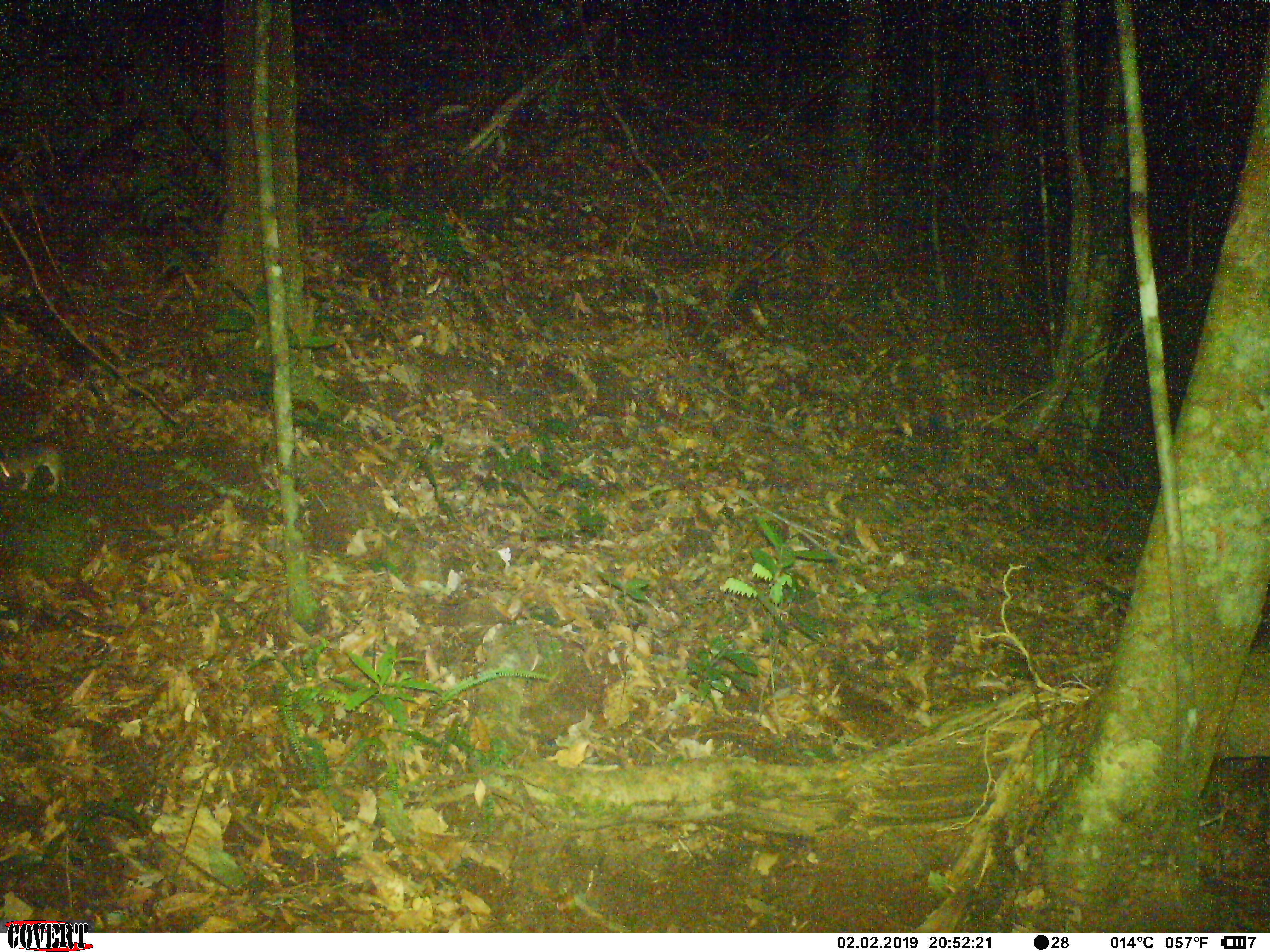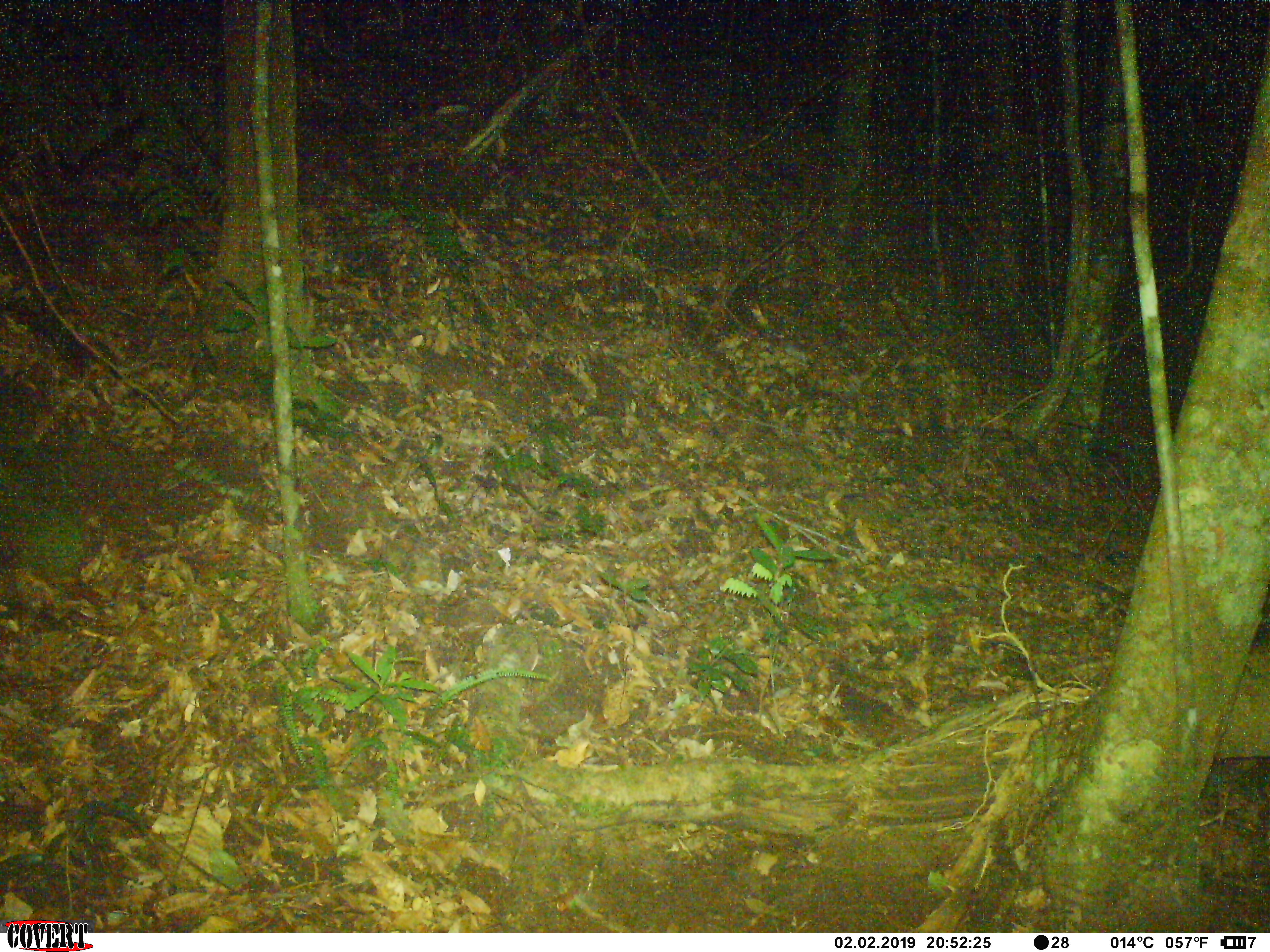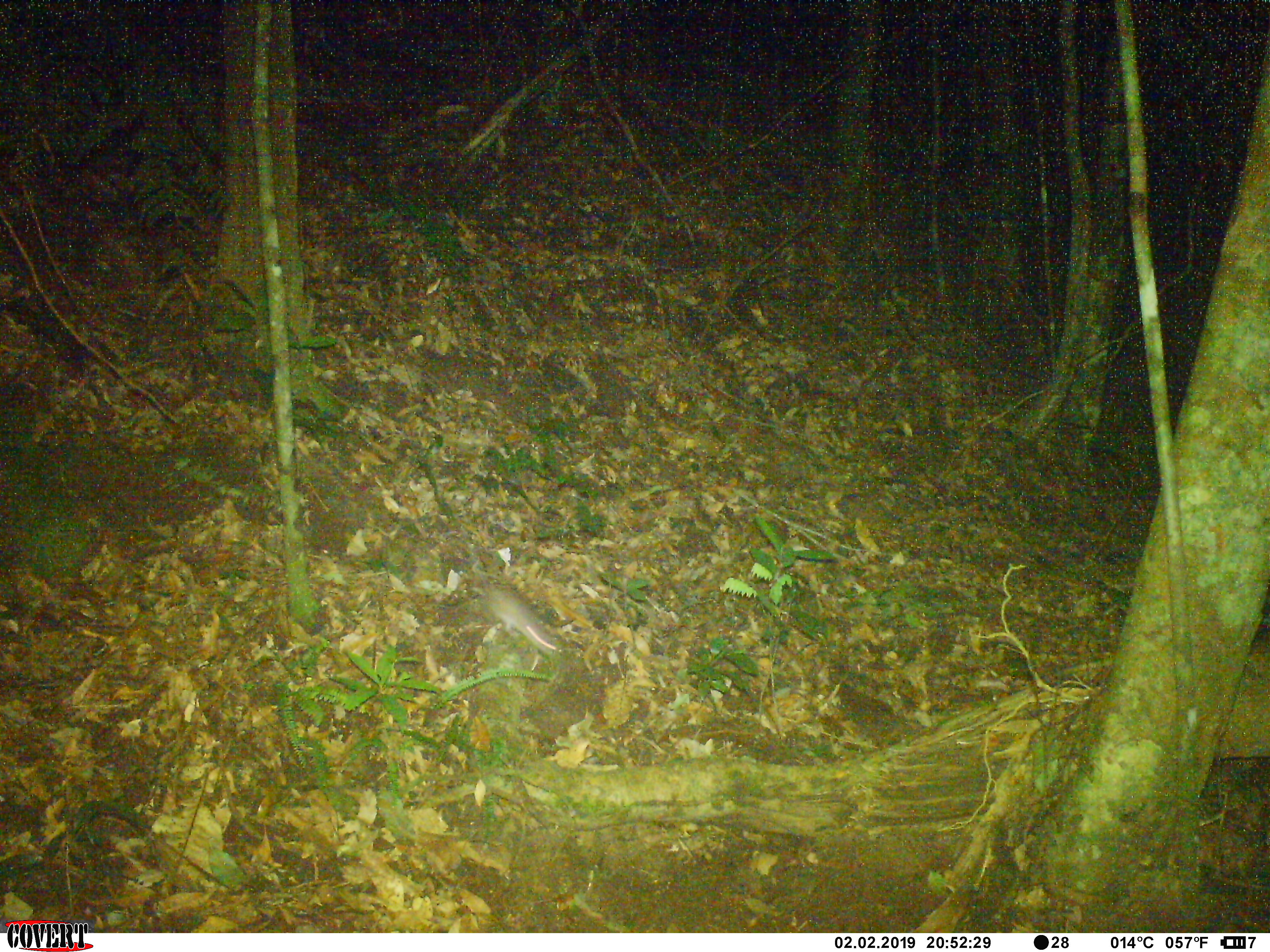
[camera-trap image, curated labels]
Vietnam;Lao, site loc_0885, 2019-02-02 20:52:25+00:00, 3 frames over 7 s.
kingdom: Animalia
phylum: Chordata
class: Mammalia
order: Rodentia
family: Muridae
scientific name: Muridae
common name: old-world mice and rats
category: unidentified murid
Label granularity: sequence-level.